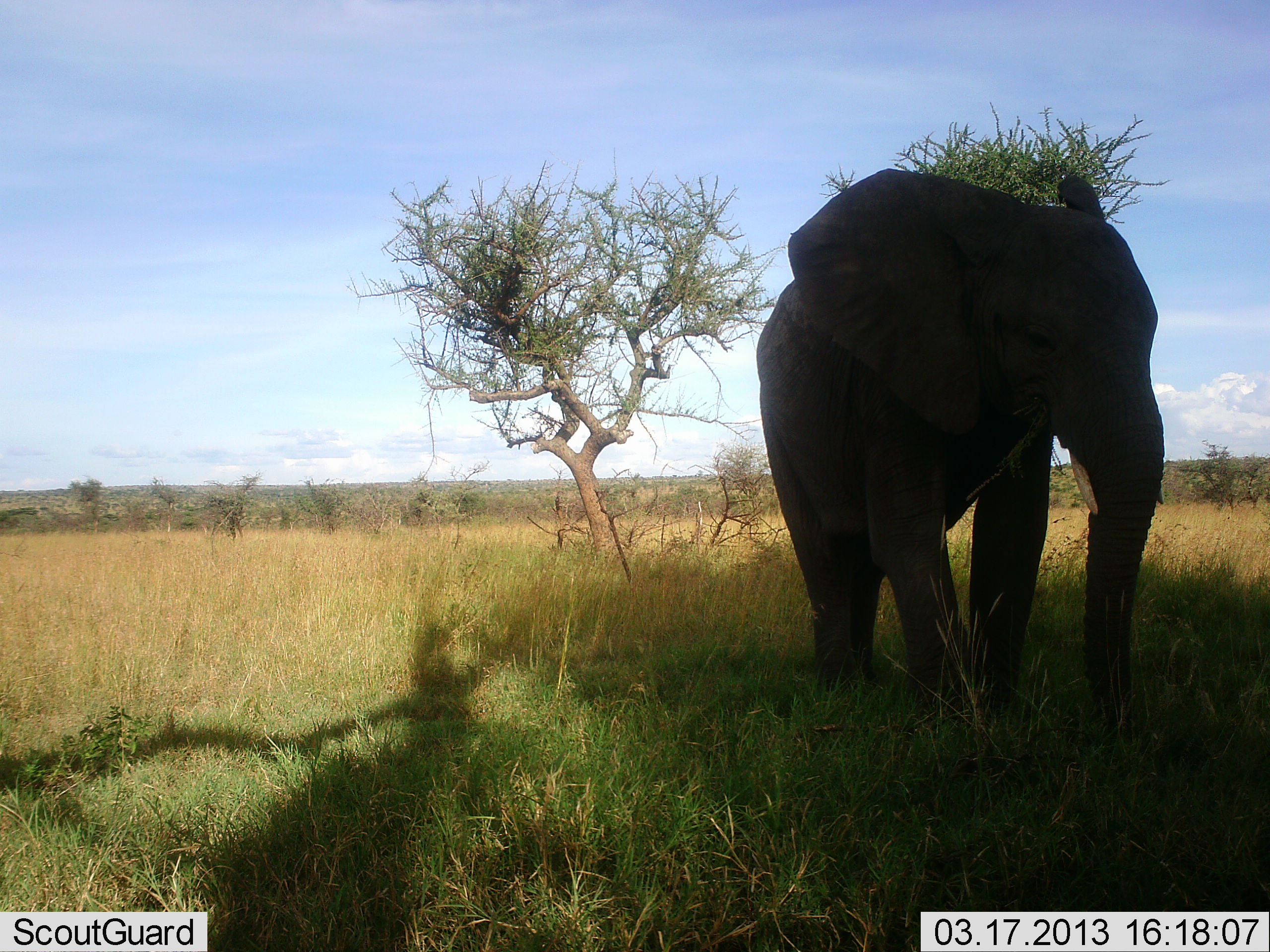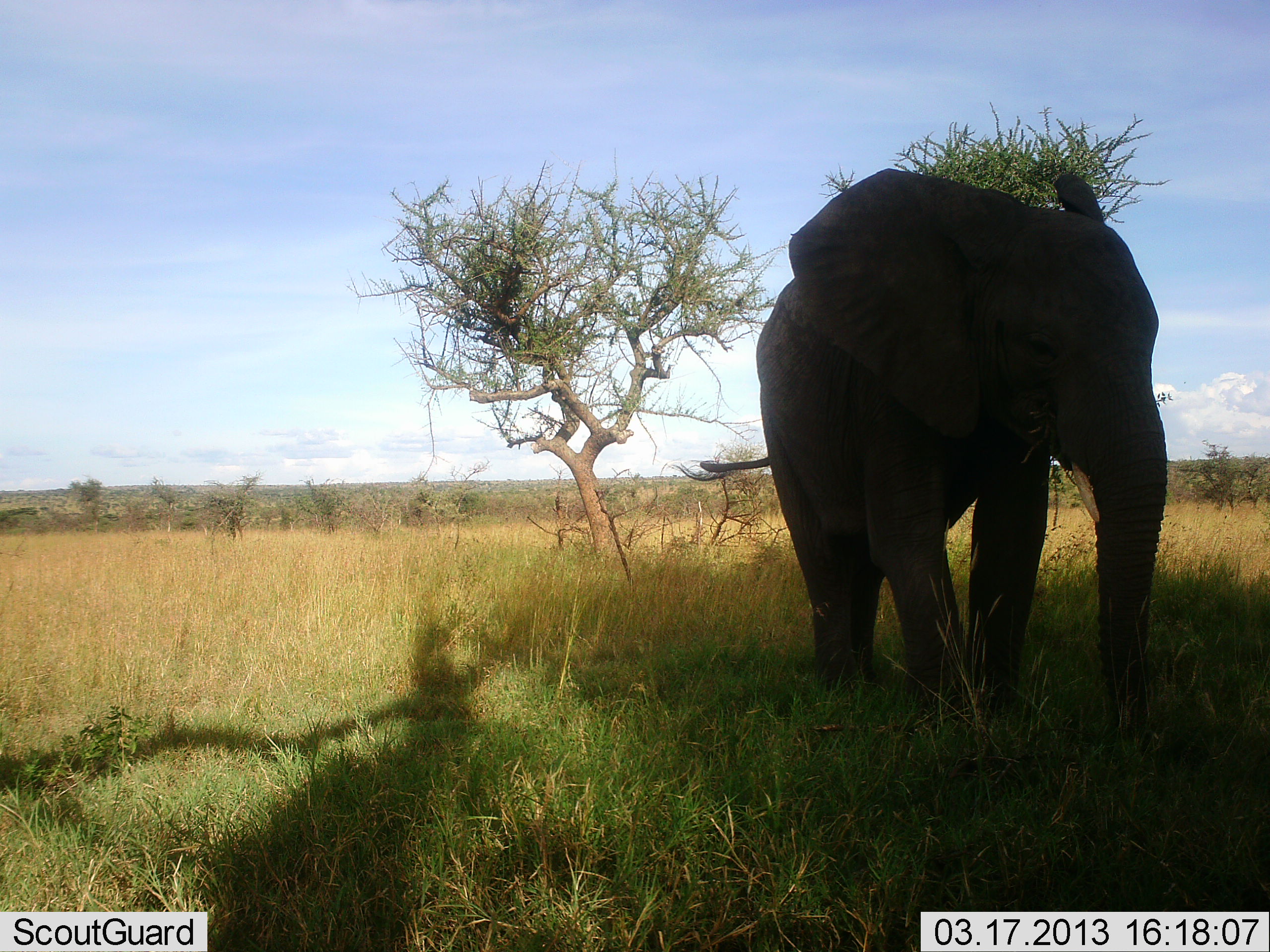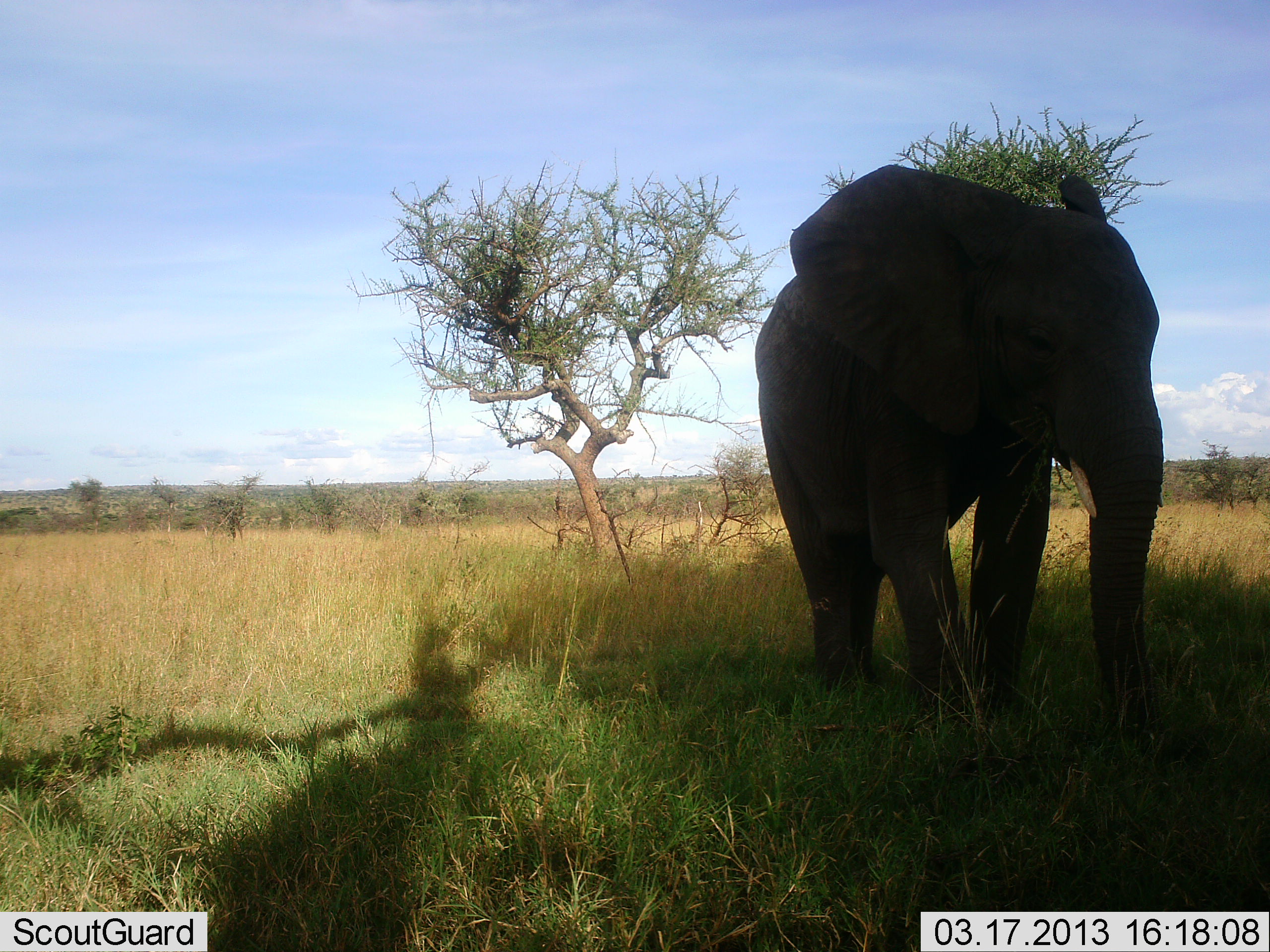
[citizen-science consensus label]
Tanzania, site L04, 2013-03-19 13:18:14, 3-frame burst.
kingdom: Animalia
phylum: Chordata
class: Mammalia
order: Proboscidea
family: Elephantidae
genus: Loxodonta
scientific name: Loxodonta africana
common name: african bush elephant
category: elephant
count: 1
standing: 65%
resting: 5%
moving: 3%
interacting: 3%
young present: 5%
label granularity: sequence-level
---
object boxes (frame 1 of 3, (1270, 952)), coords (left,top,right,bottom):
animal: (756,168,1161,706)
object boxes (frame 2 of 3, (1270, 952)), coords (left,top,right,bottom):
animal: (675,165,1168,718)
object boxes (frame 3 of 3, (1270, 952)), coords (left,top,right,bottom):
animal: (756,161,1165,727)